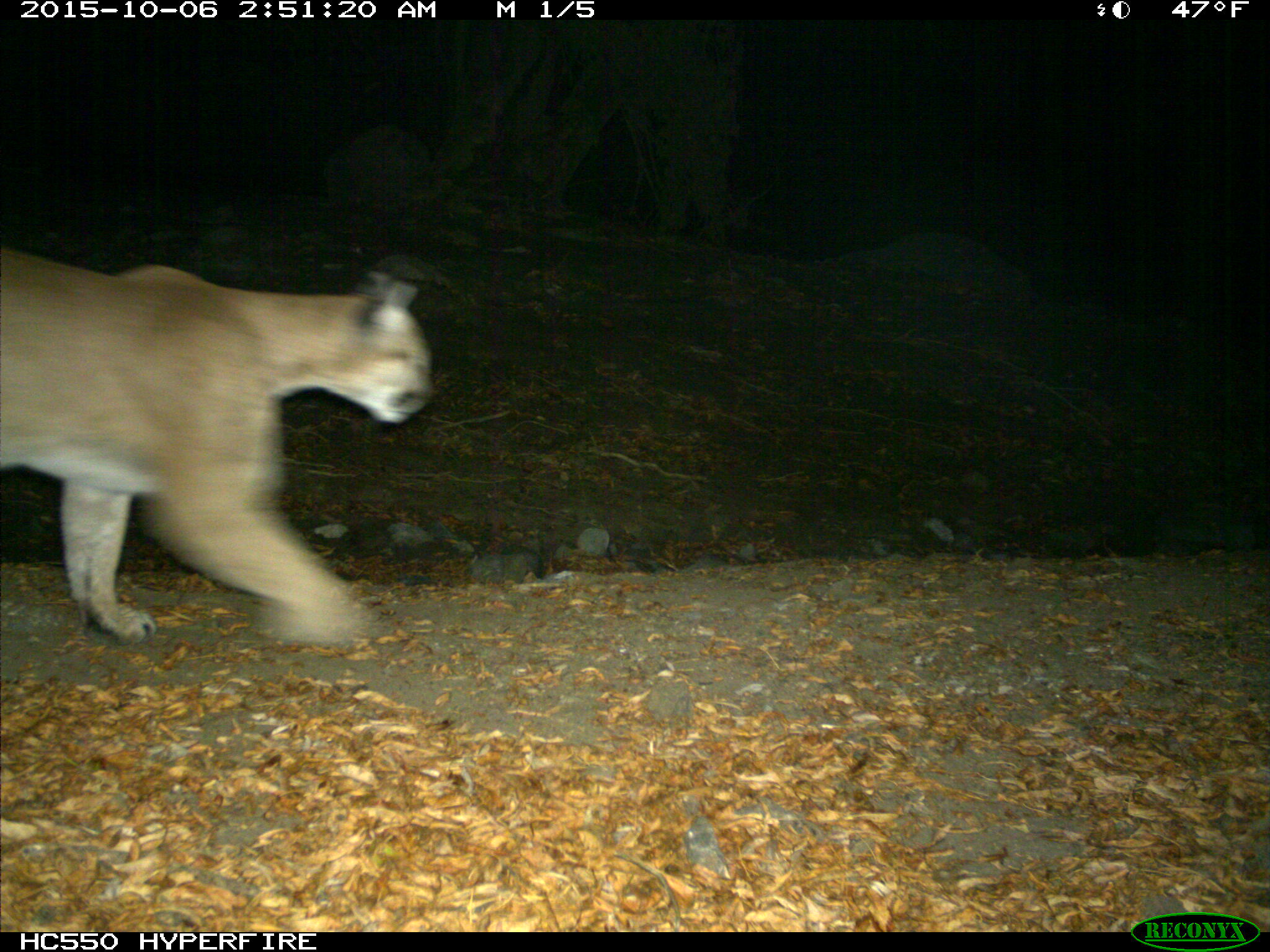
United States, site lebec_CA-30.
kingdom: Animalia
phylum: Chordata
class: Mammalia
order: Carnivora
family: Felidae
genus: Puma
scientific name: Puma concolor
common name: mountain lion